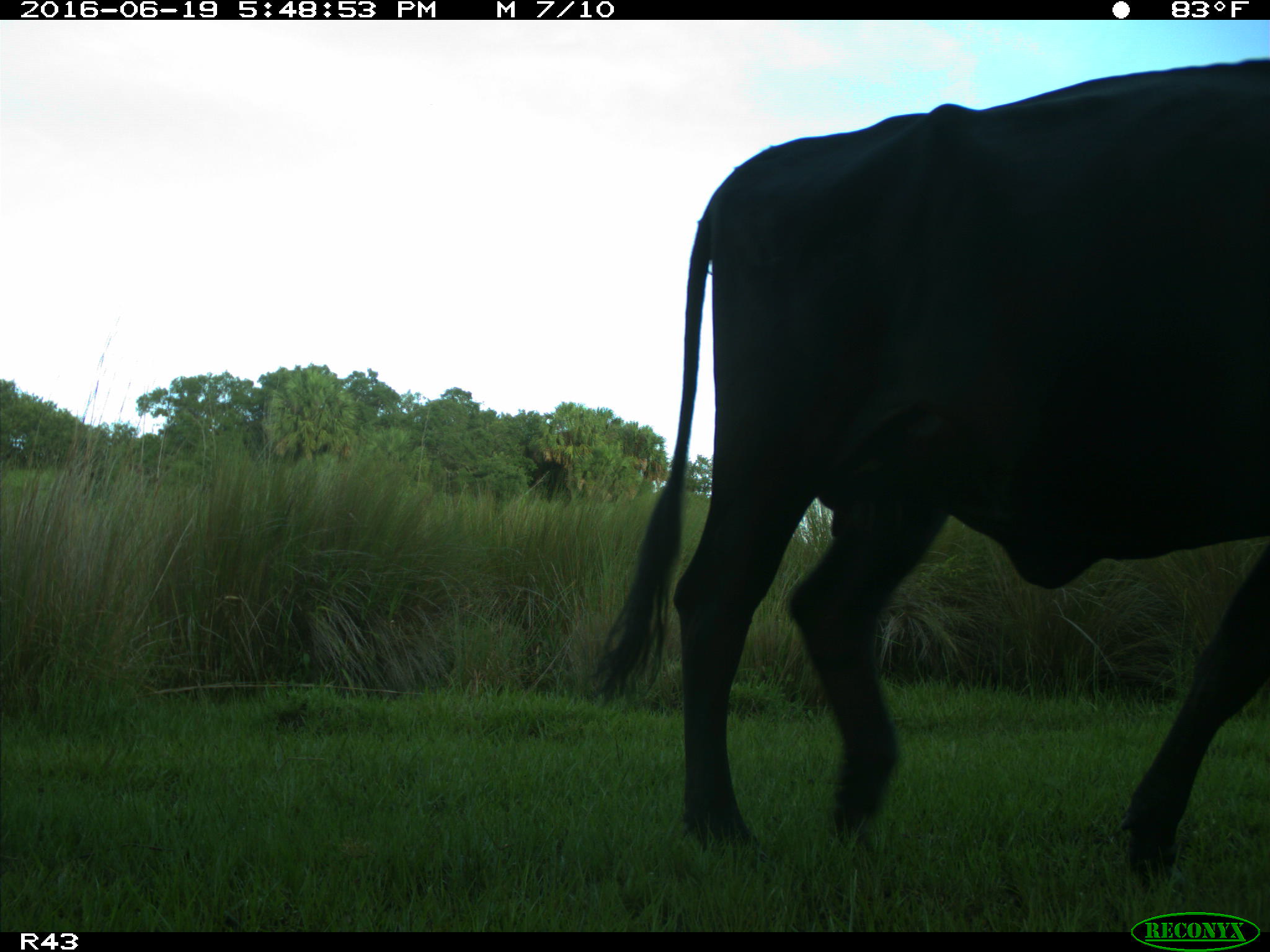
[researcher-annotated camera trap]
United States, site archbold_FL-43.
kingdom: Animalia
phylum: Chordata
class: Mammalia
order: Artiodactyla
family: Bovidae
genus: Bos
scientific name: Bos taurus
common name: domestic cow